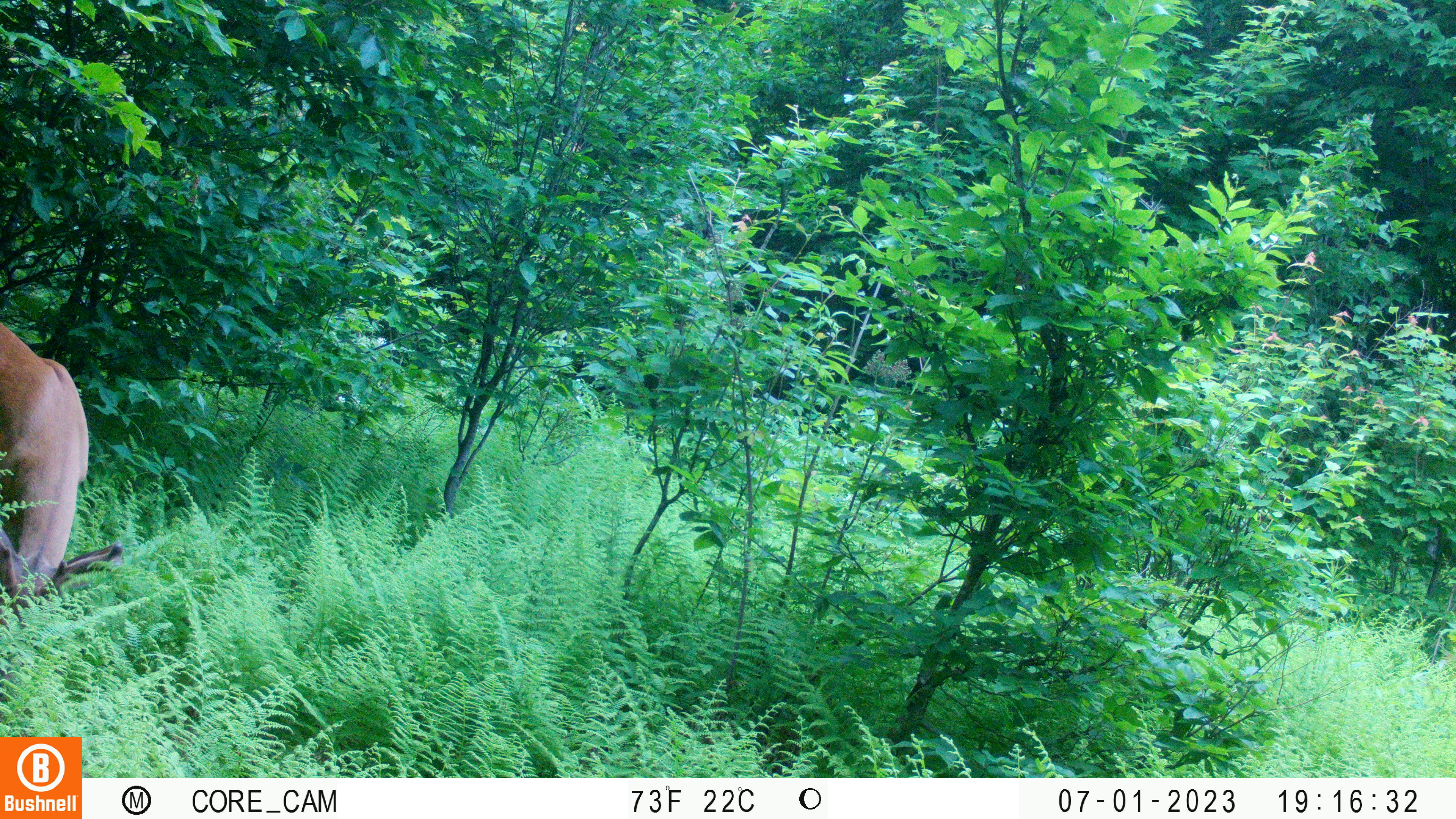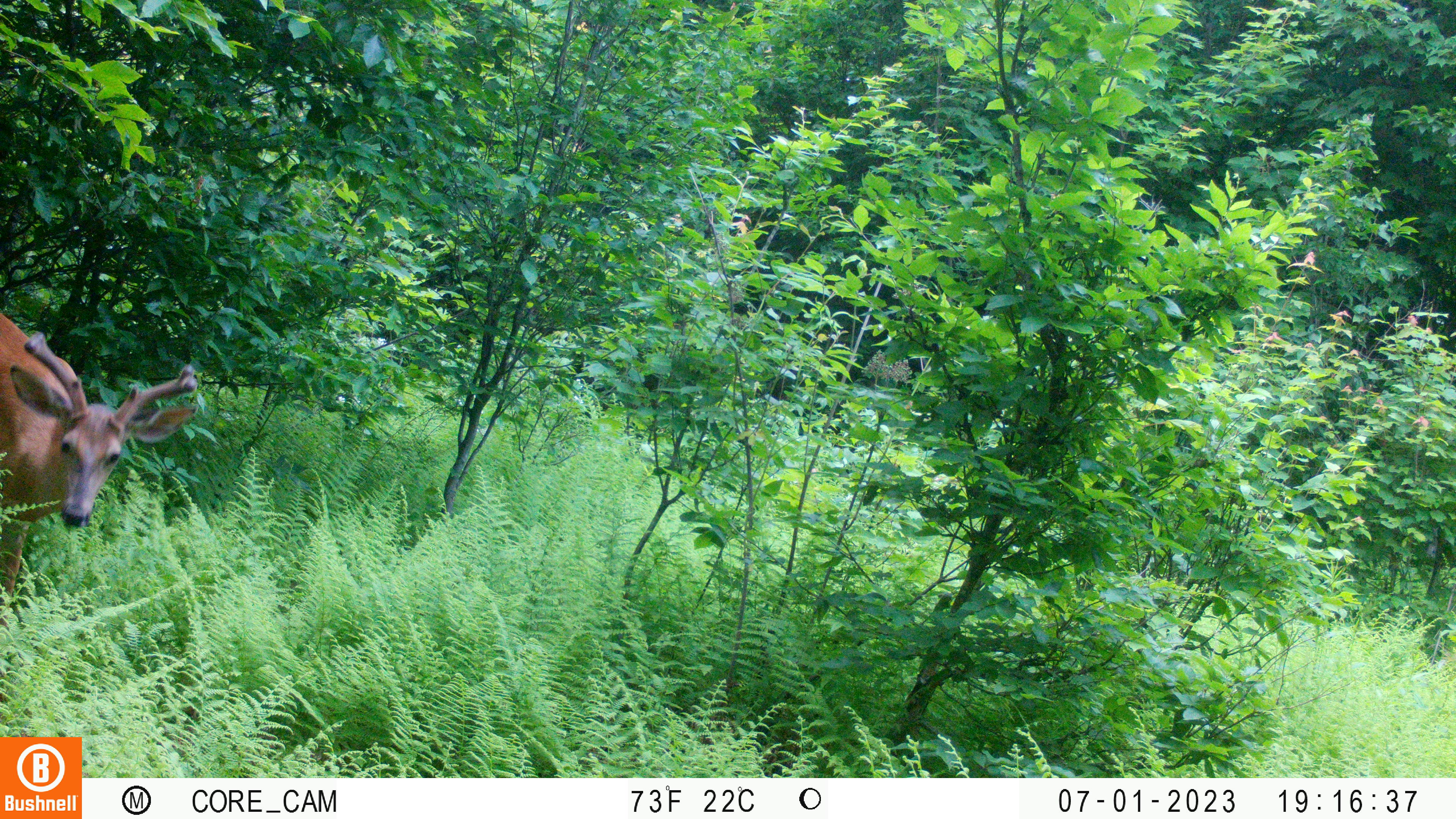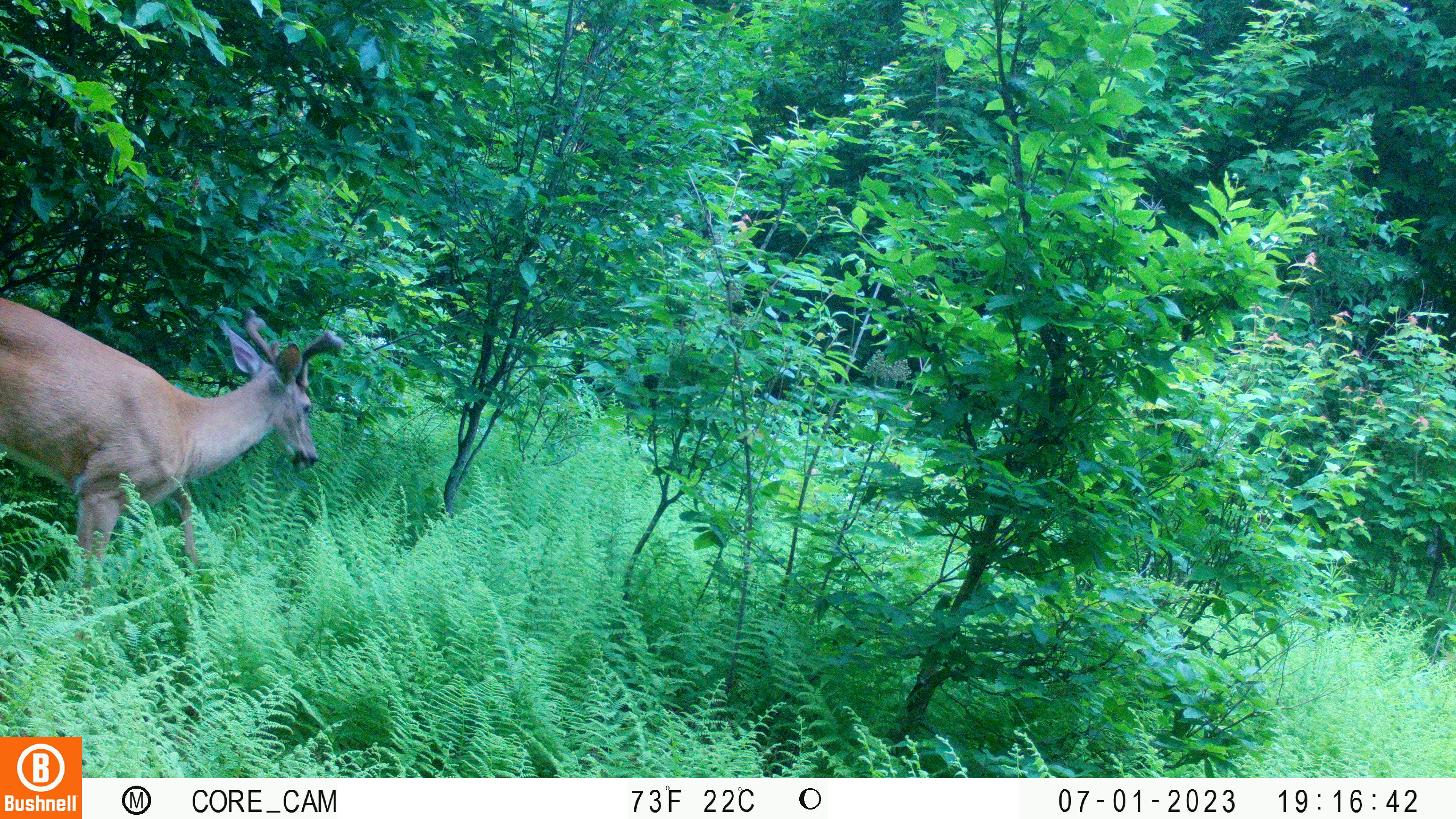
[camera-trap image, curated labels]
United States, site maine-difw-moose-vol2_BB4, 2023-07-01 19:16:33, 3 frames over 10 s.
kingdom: Animalia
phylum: Chordata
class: Mammalia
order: Artiodactyla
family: Cervidae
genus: Odocoileus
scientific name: Odocoileus virginianus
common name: white-tailed deer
White-tailed deer (Odocoileus virginianus).